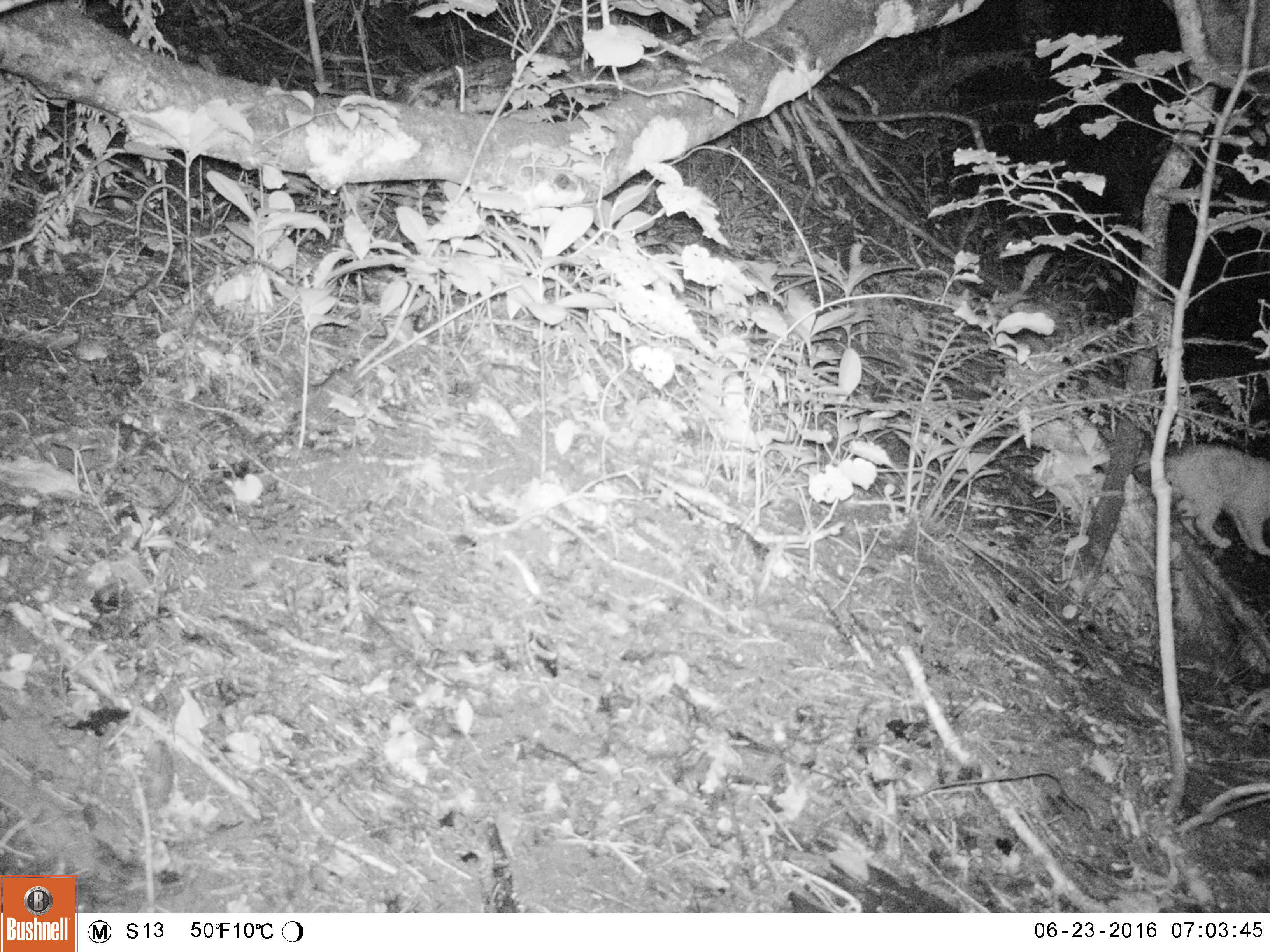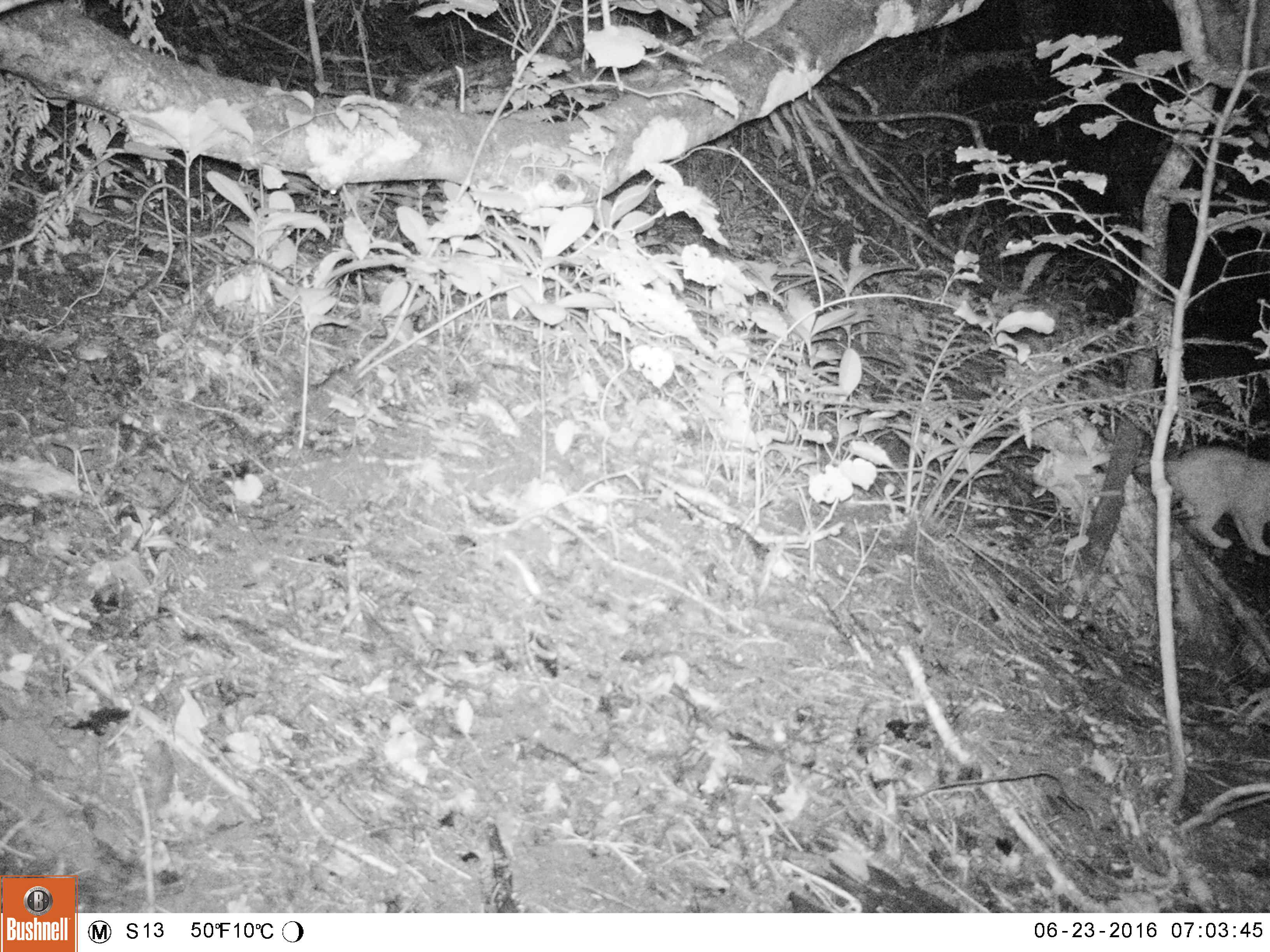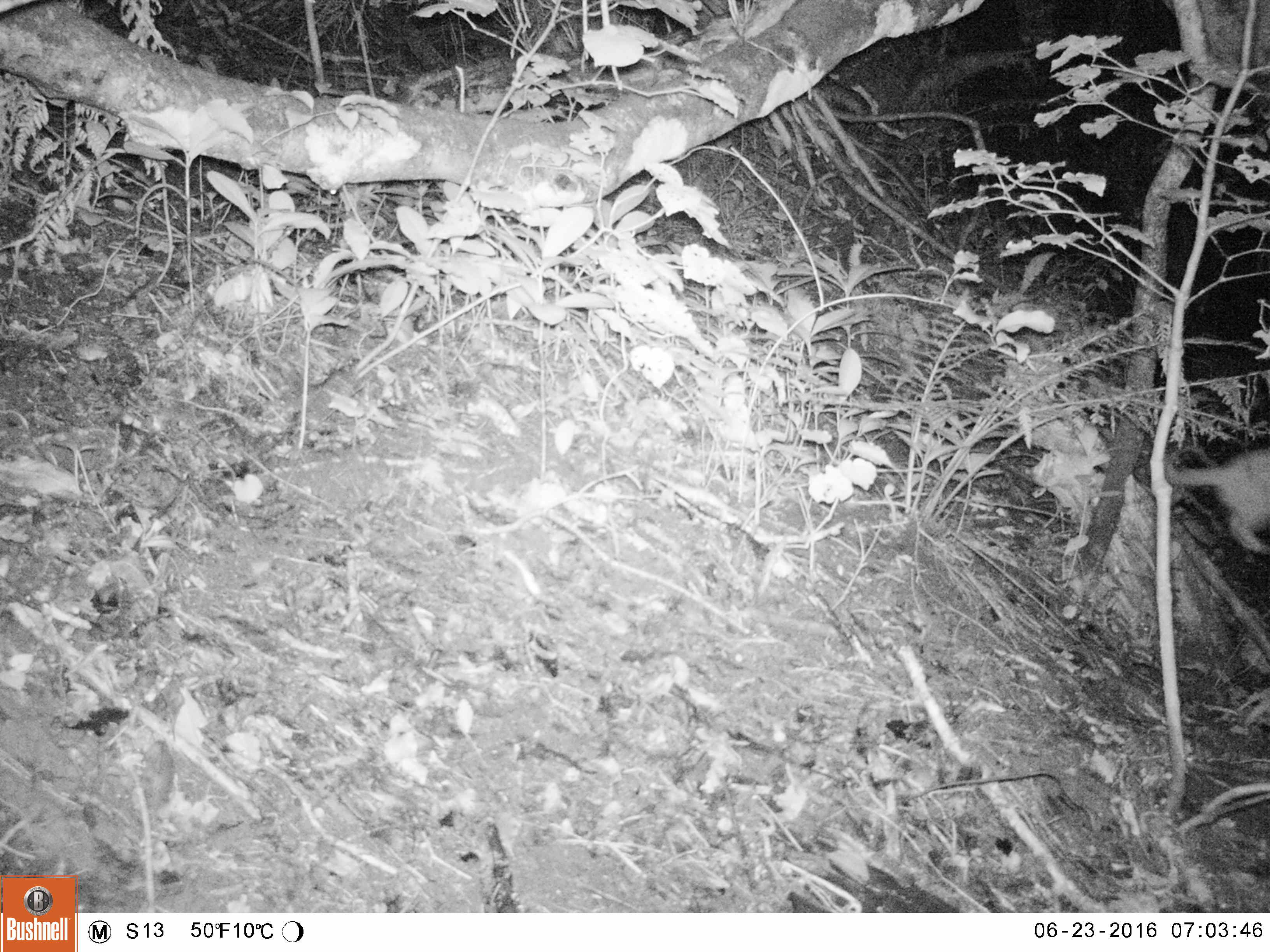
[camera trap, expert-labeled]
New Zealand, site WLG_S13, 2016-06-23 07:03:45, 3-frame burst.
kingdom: Animalia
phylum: Chordata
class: Mammalia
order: Carnivora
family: Felidae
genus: Felis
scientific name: Felis catus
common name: domestic cat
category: cat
Cat (domestic cat) (Felis catus).